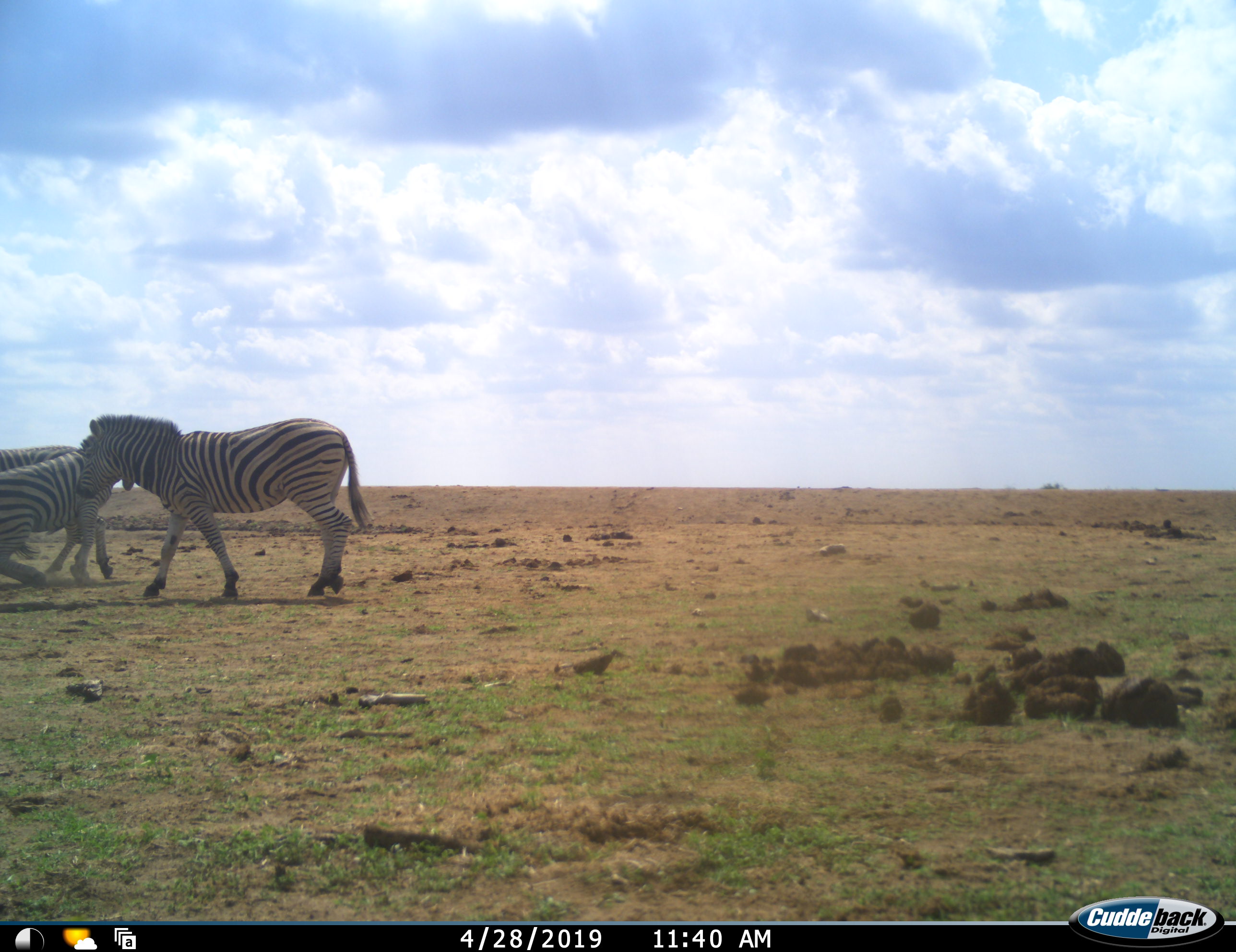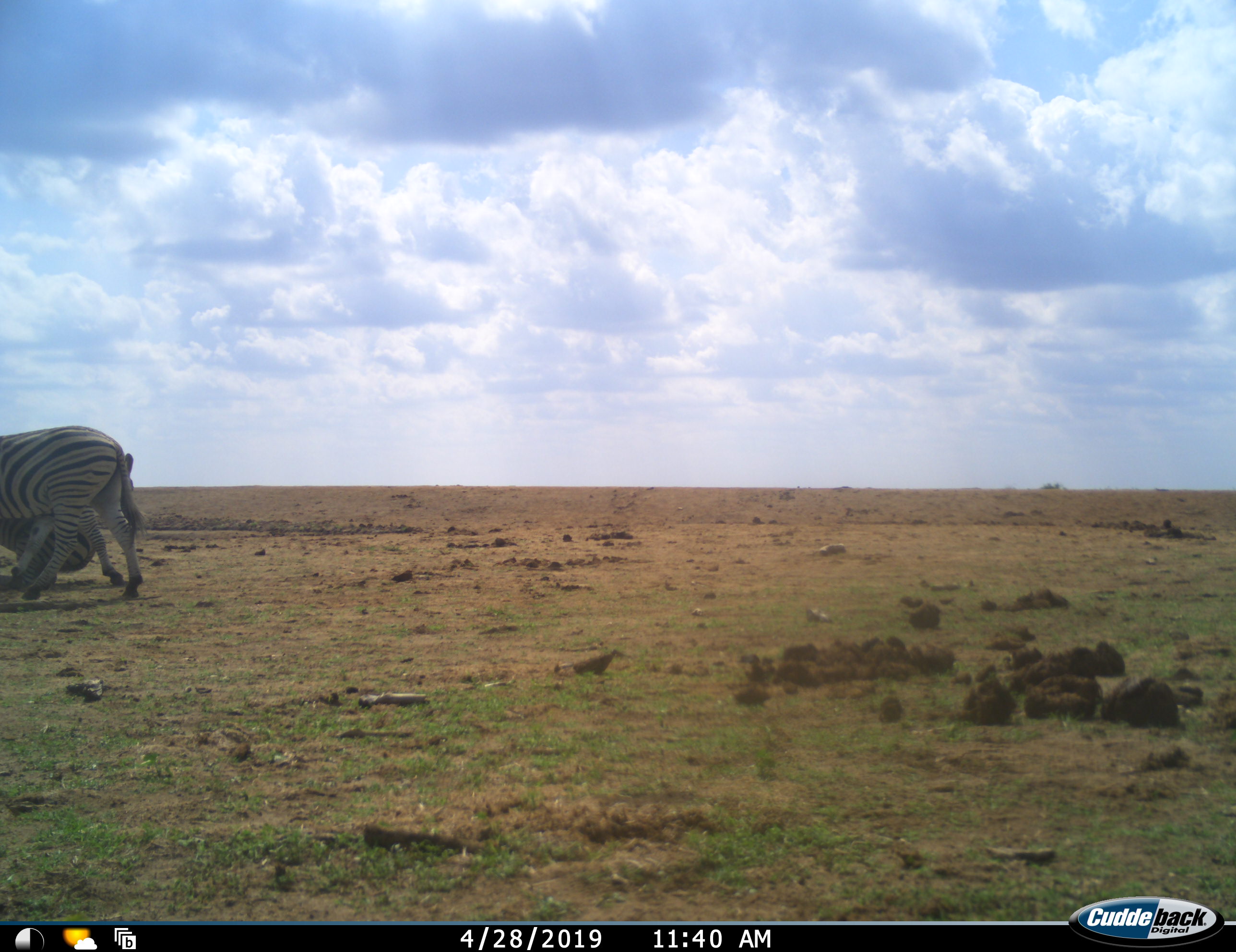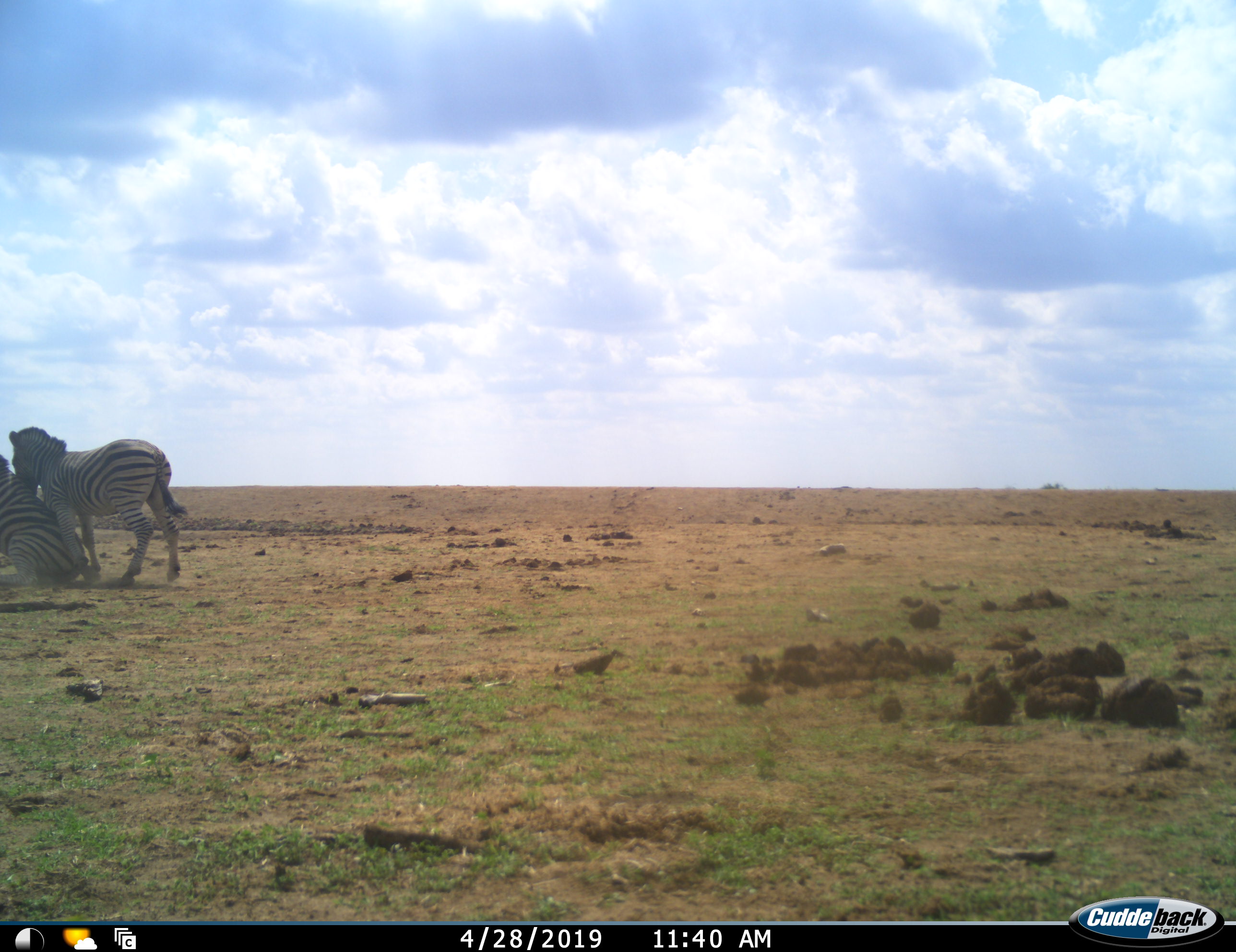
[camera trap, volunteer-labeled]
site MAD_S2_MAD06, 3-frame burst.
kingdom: Animalia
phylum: Chordata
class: Mammalia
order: Perissodactyla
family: Equidae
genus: Equus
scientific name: Equus quagga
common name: plains zebra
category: zebraplains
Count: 3.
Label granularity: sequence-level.